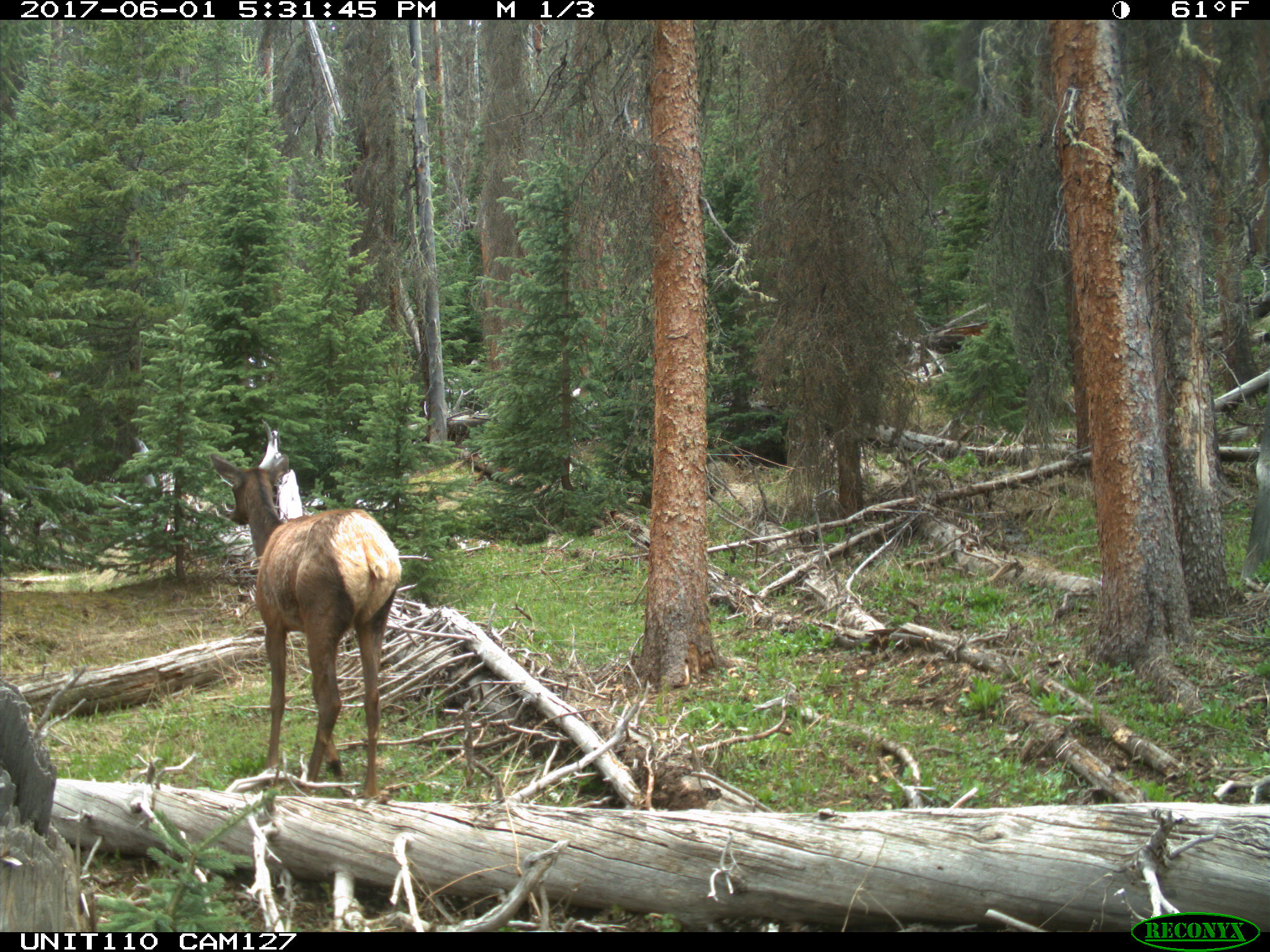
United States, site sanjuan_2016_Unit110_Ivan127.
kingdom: Animalia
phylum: Chordata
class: Mammalia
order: Artiodactyla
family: Cervidae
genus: Cervus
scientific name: Cervus elaphus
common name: red deer